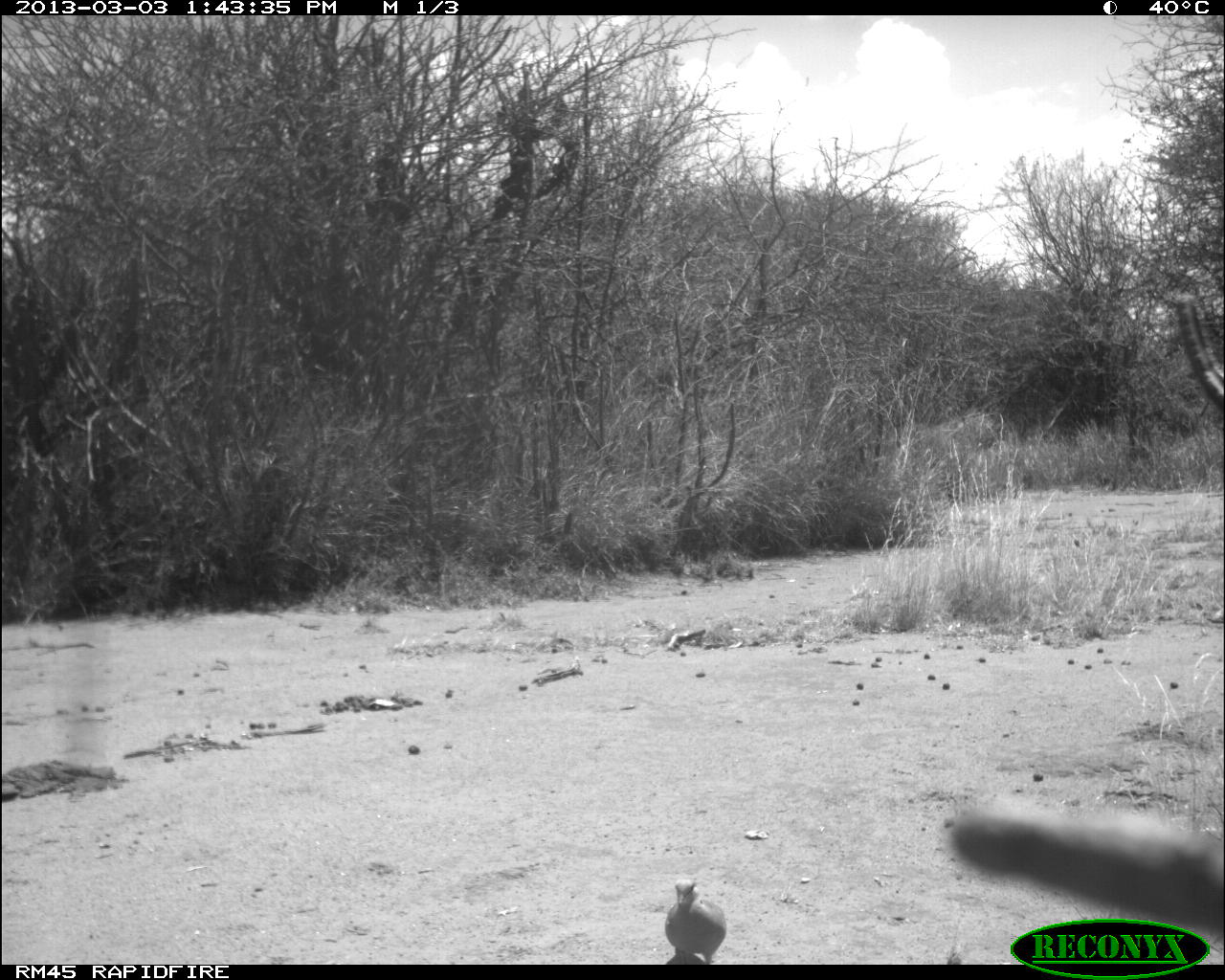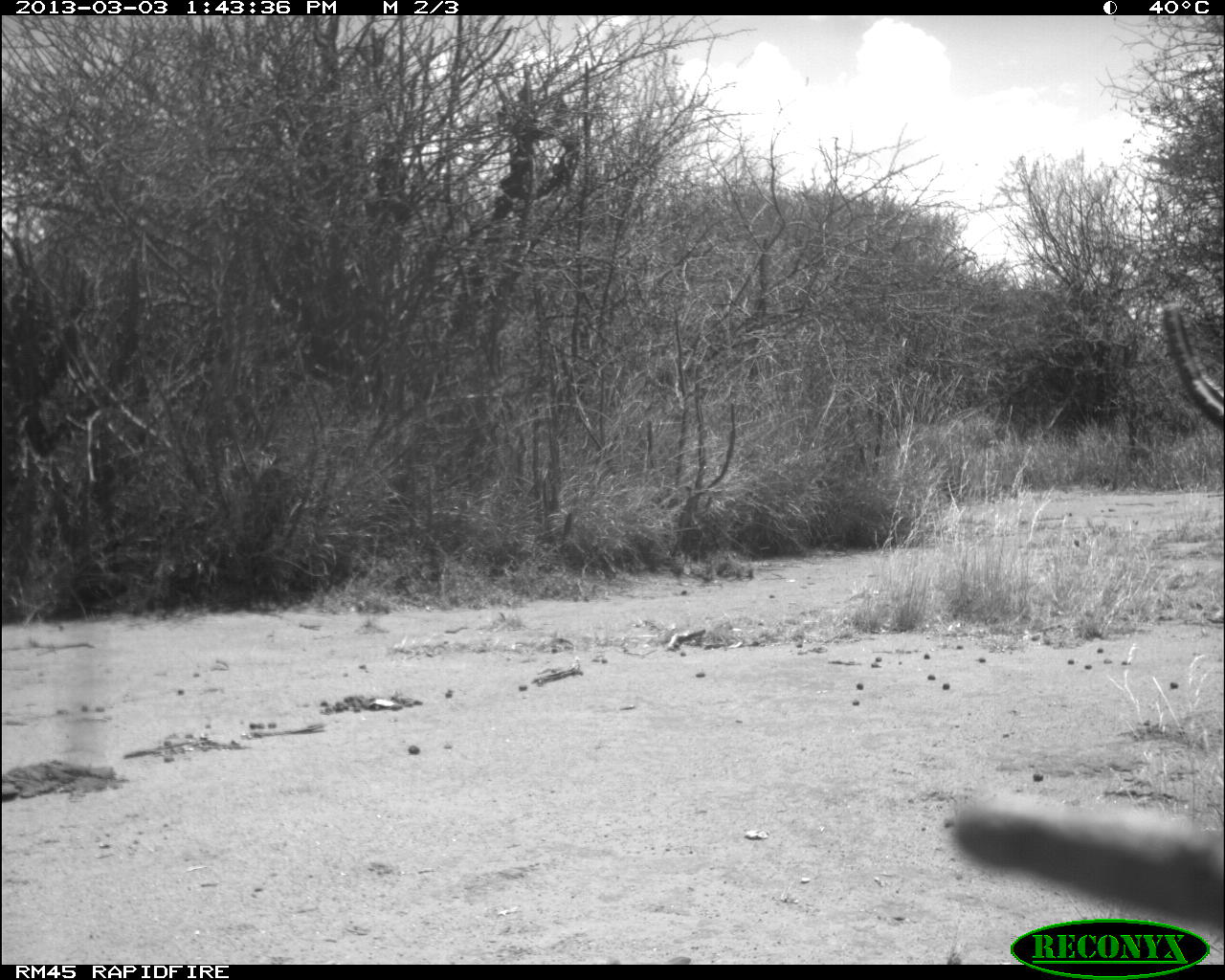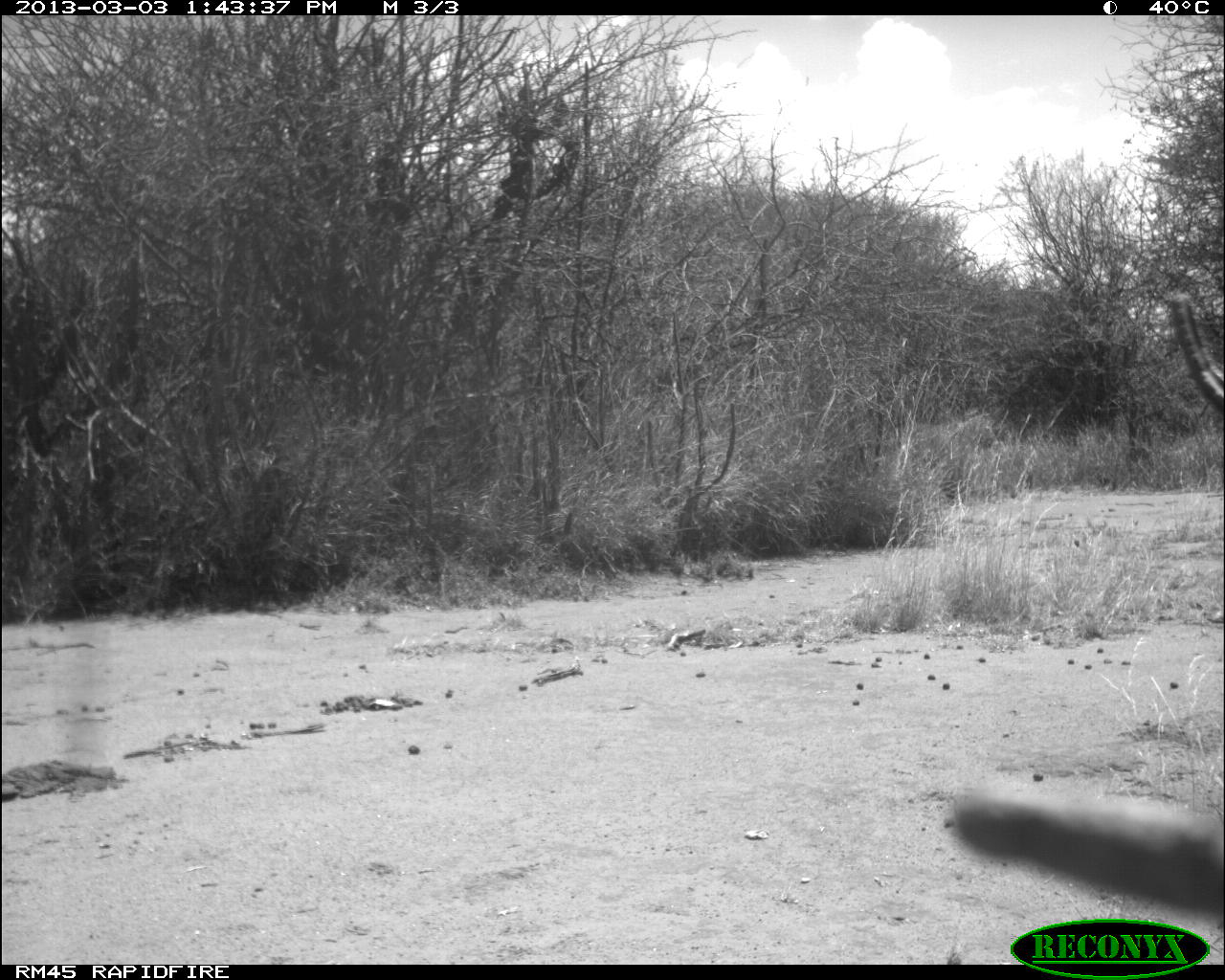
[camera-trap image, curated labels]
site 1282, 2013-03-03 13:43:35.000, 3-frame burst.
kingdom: Animalia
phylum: Chordata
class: Aves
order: Columbiformes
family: Columbidae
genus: Streptopelia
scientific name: Streptopelia senegalensis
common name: laughing dove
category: streptopilia senegalensis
Streptopilia senegalensis (laughing dove) (Streptopelia senegalensis), count 1.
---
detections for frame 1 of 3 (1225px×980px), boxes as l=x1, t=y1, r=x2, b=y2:
streptopilia senegalensis: l=659, t=874, r=728, b=965